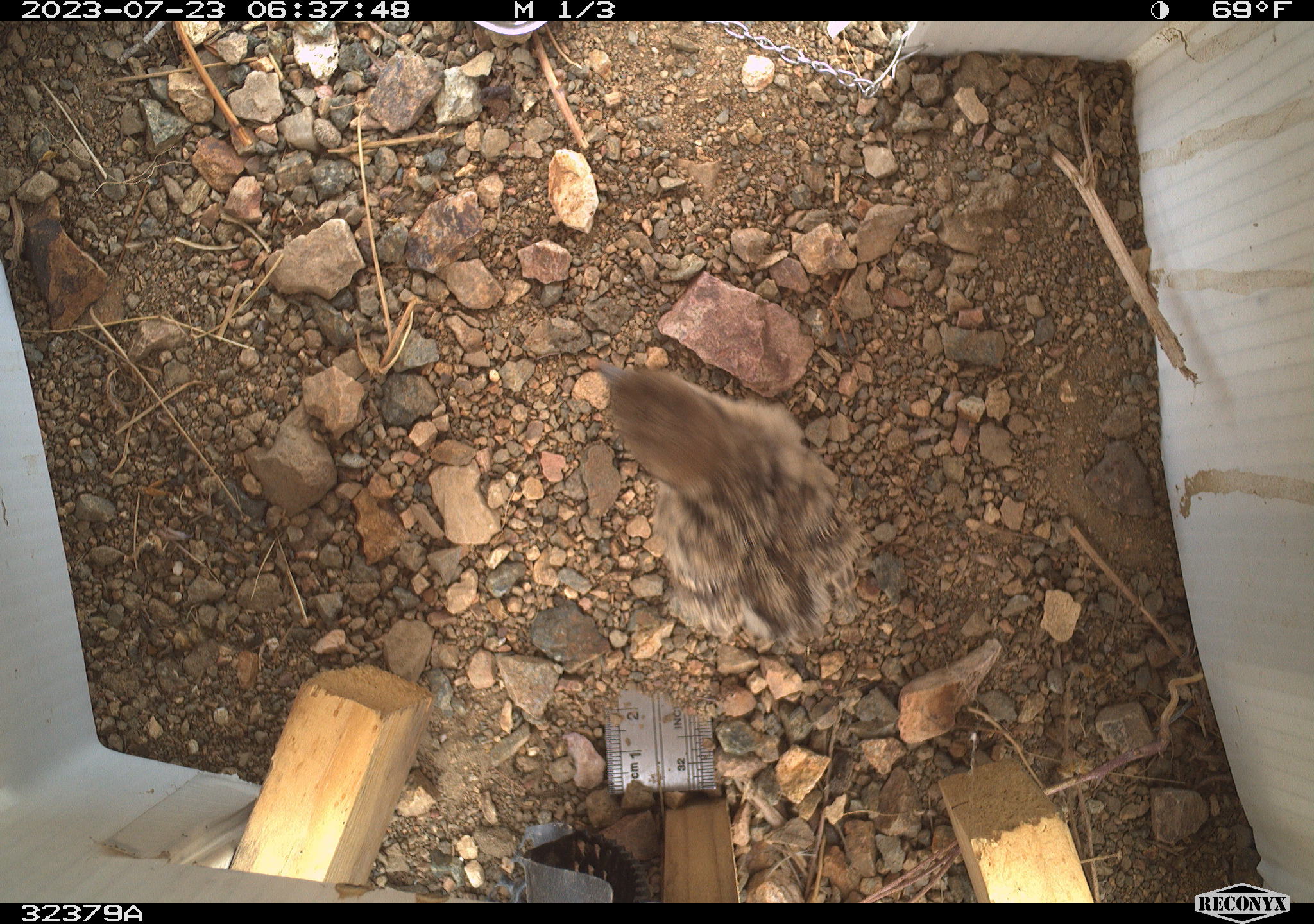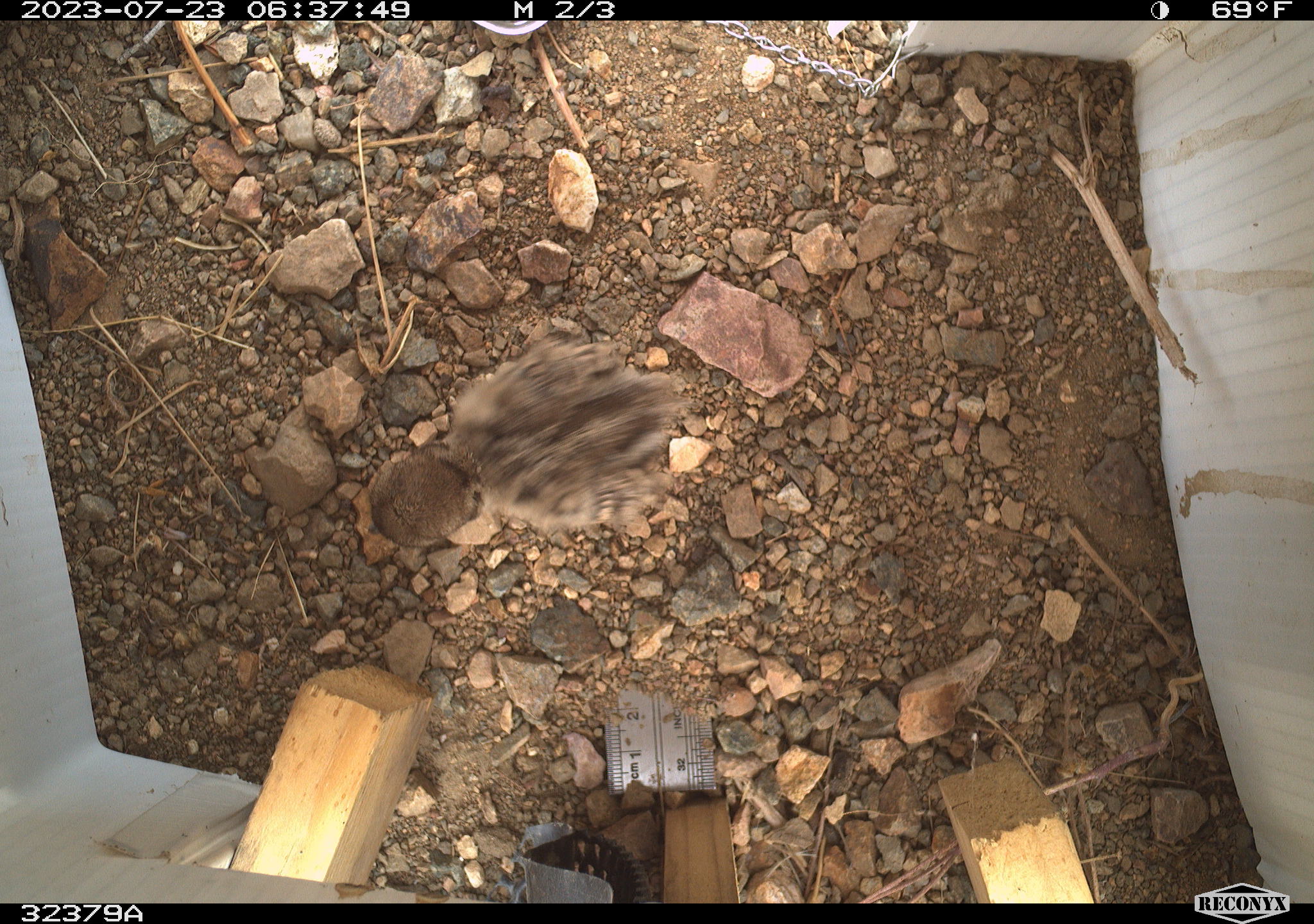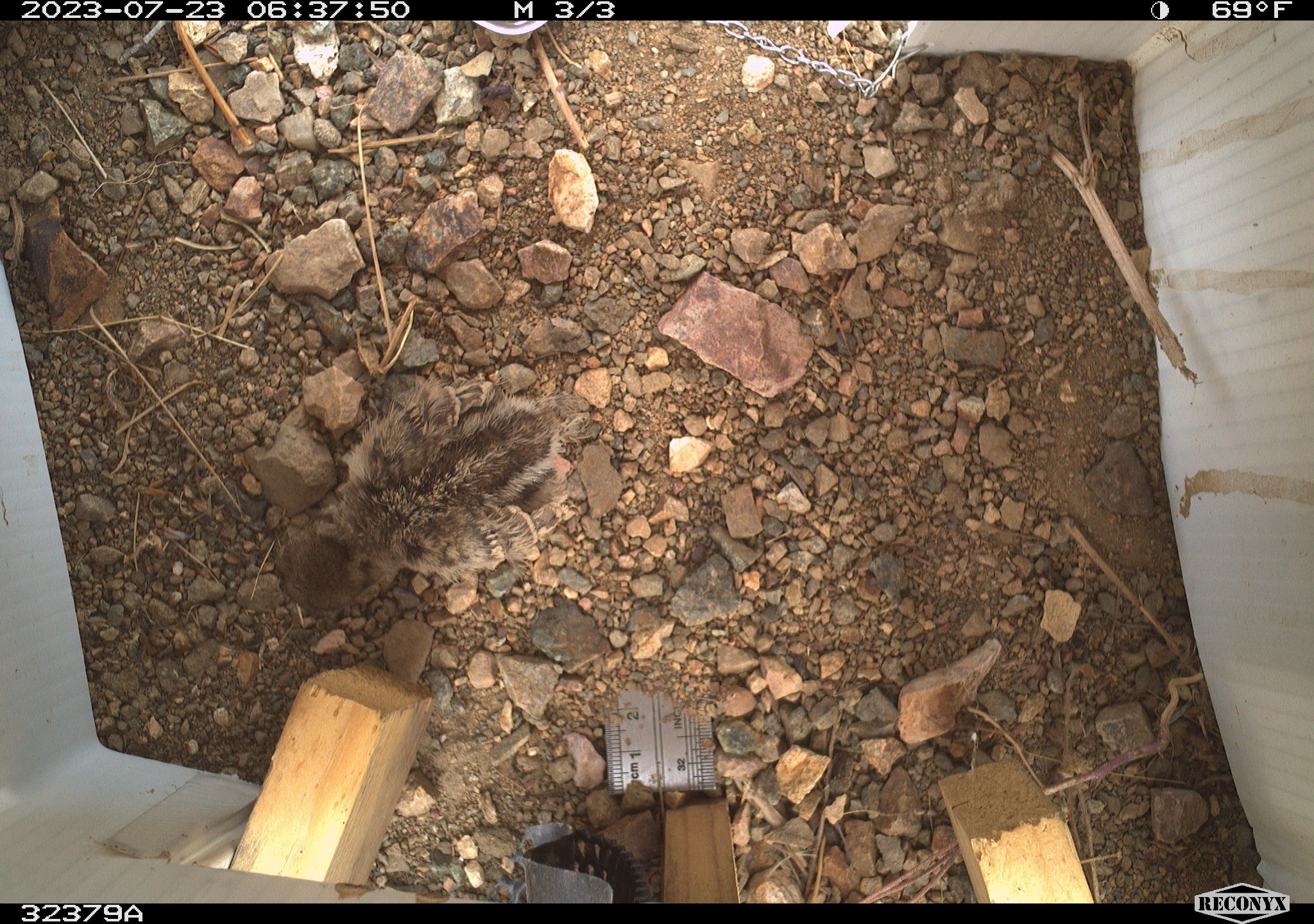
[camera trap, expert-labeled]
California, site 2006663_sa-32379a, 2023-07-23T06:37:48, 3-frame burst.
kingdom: Animalia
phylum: Chordata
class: Aves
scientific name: Aves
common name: bird